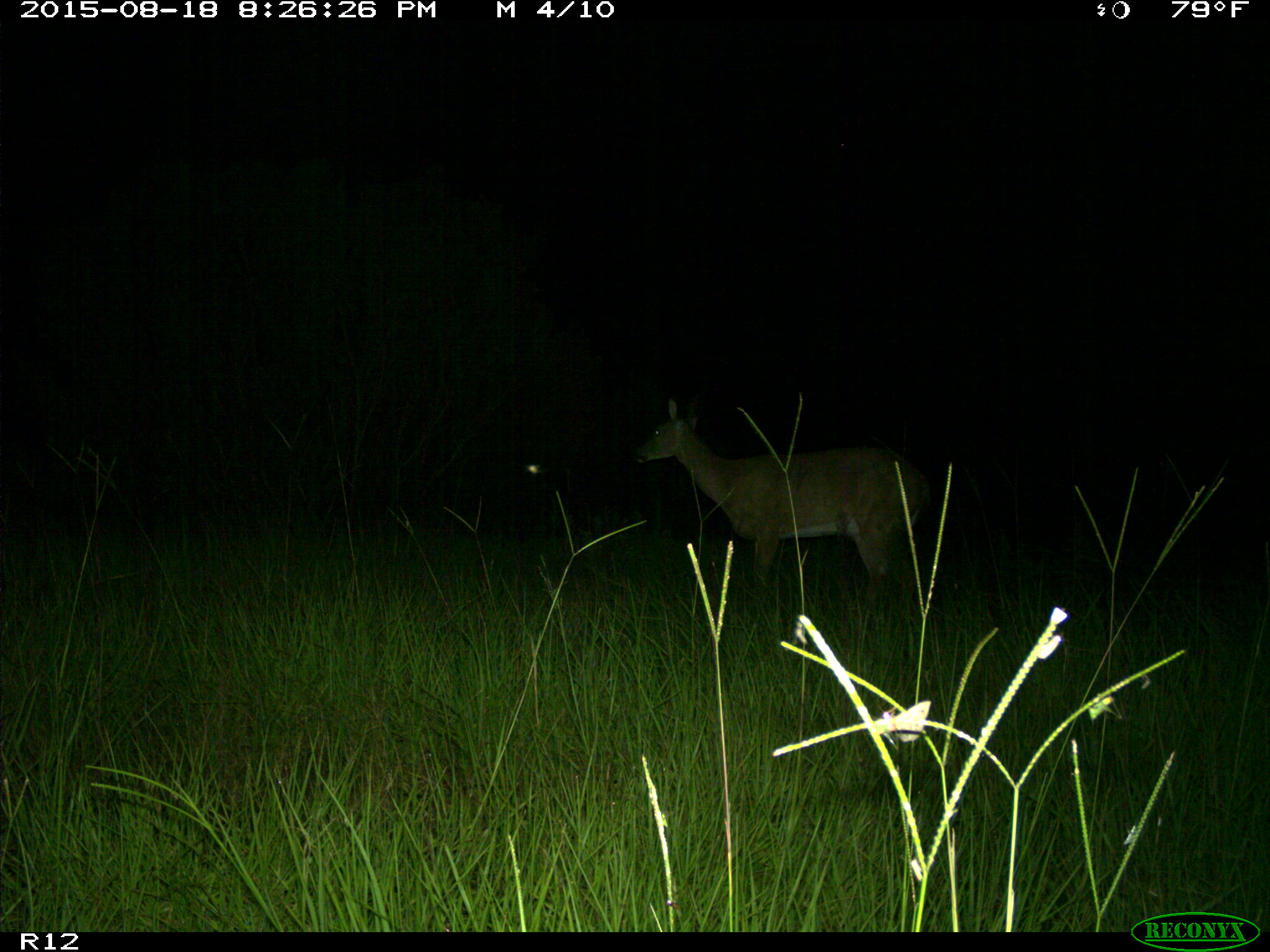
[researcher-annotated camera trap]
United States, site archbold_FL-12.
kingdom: Animalia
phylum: Chordata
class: Mammalia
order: Artiodactyla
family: Cervidae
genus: Odocoileus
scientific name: Odocoileus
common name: deer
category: unidentified deer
Unidentified deer (deer) (Odocoileus).